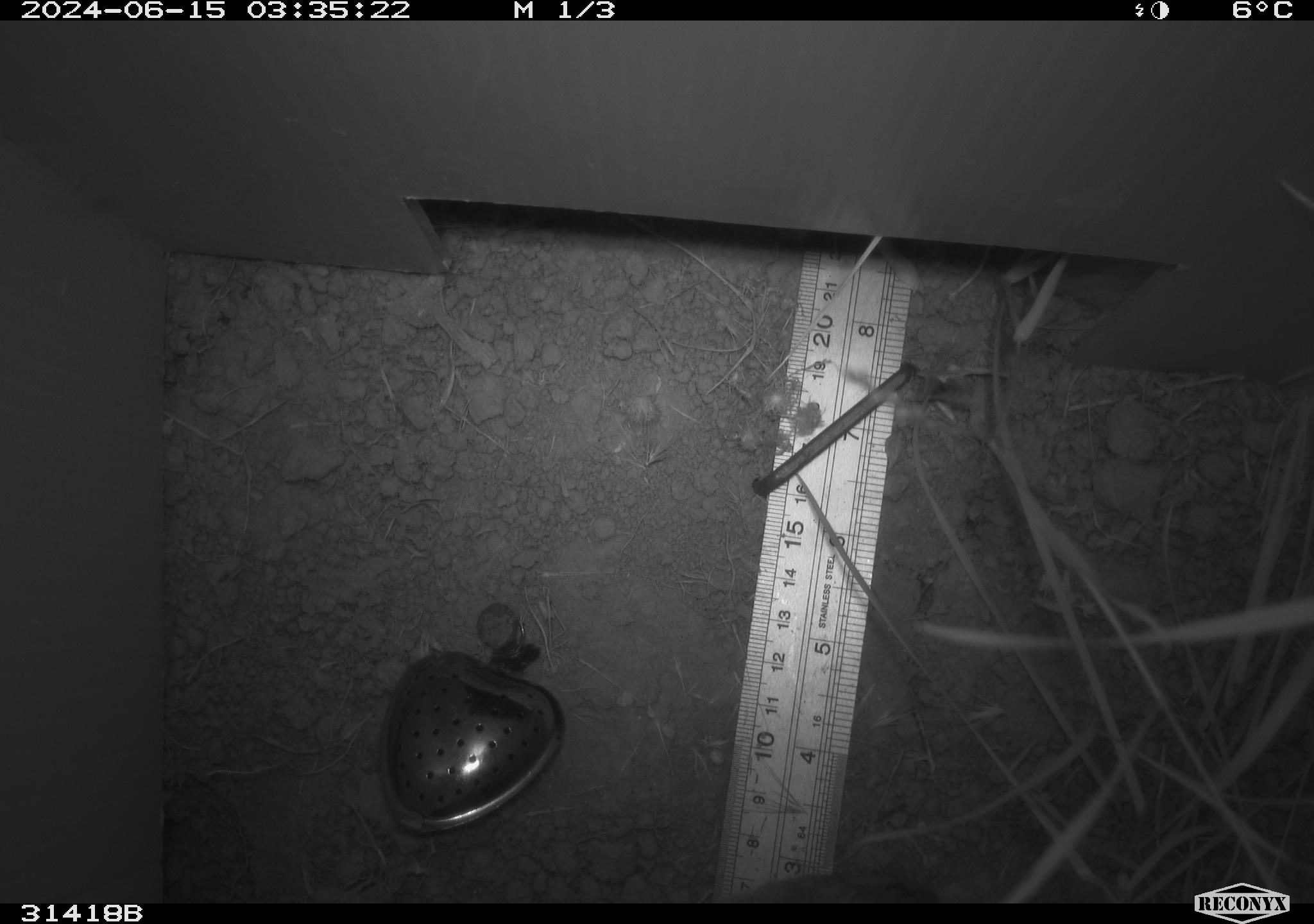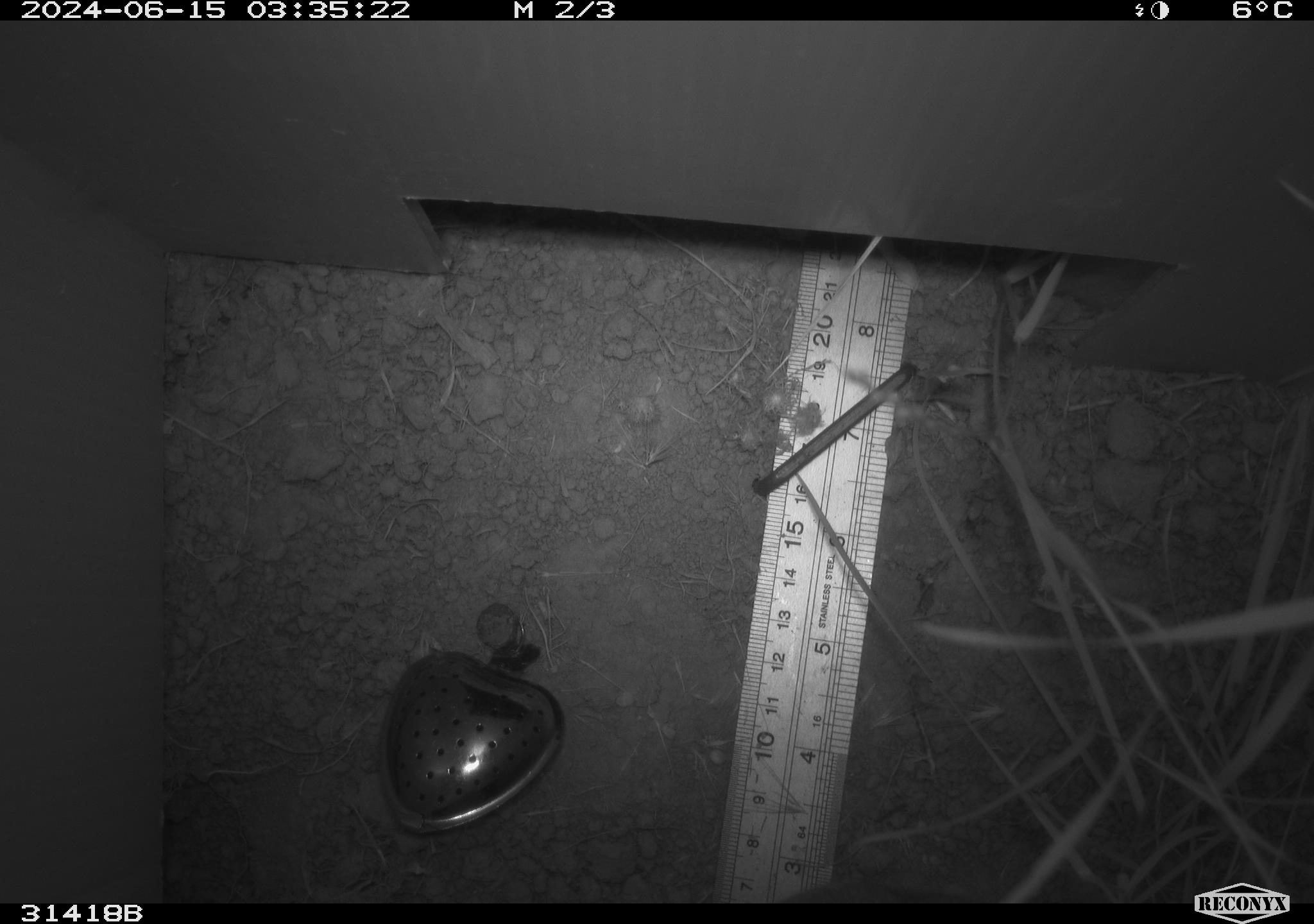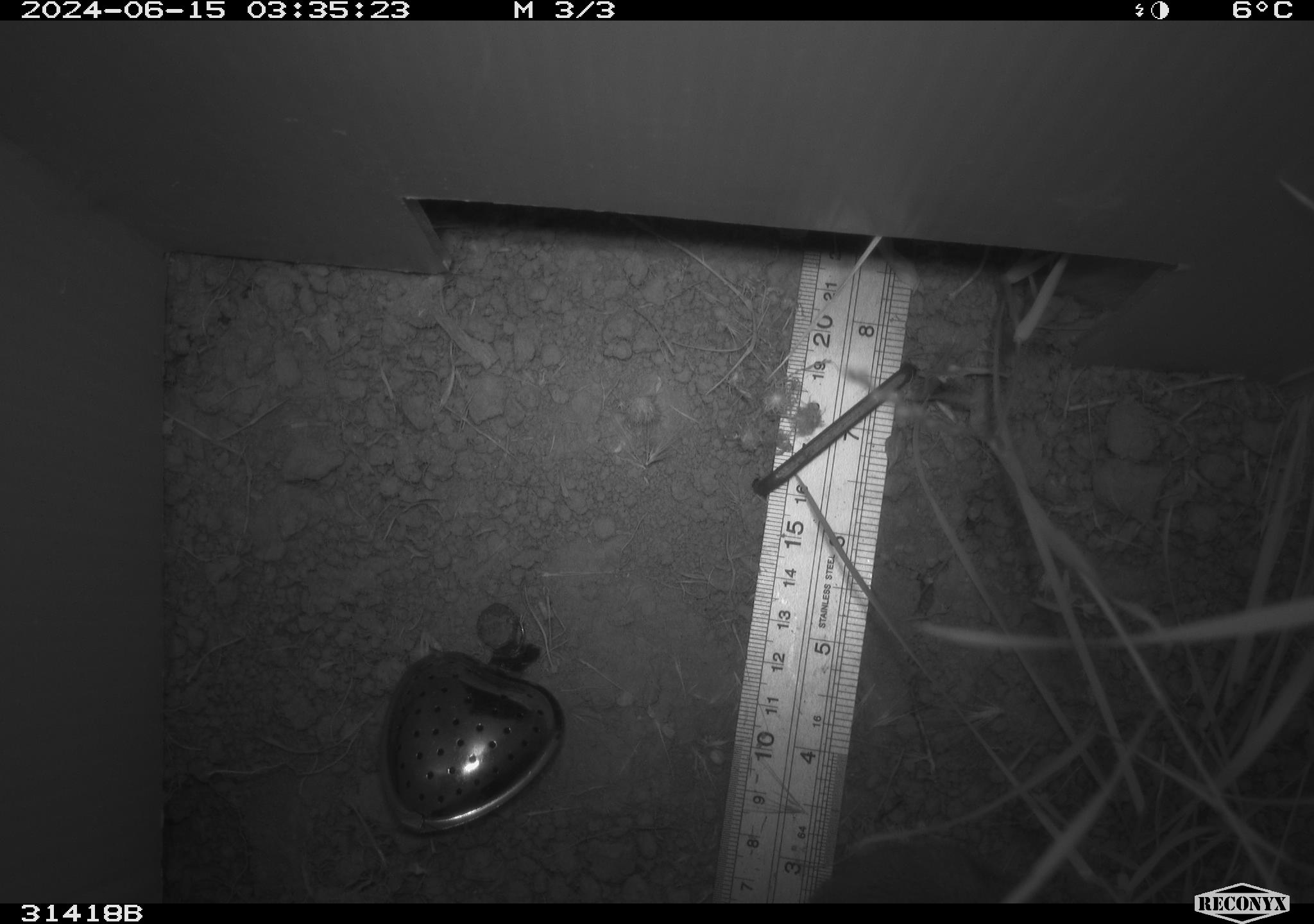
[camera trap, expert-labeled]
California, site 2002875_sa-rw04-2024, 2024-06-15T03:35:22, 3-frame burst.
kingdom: Animalia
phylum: Chordata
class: Mammalia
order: Rodentia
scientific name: Rodentia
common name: rodent